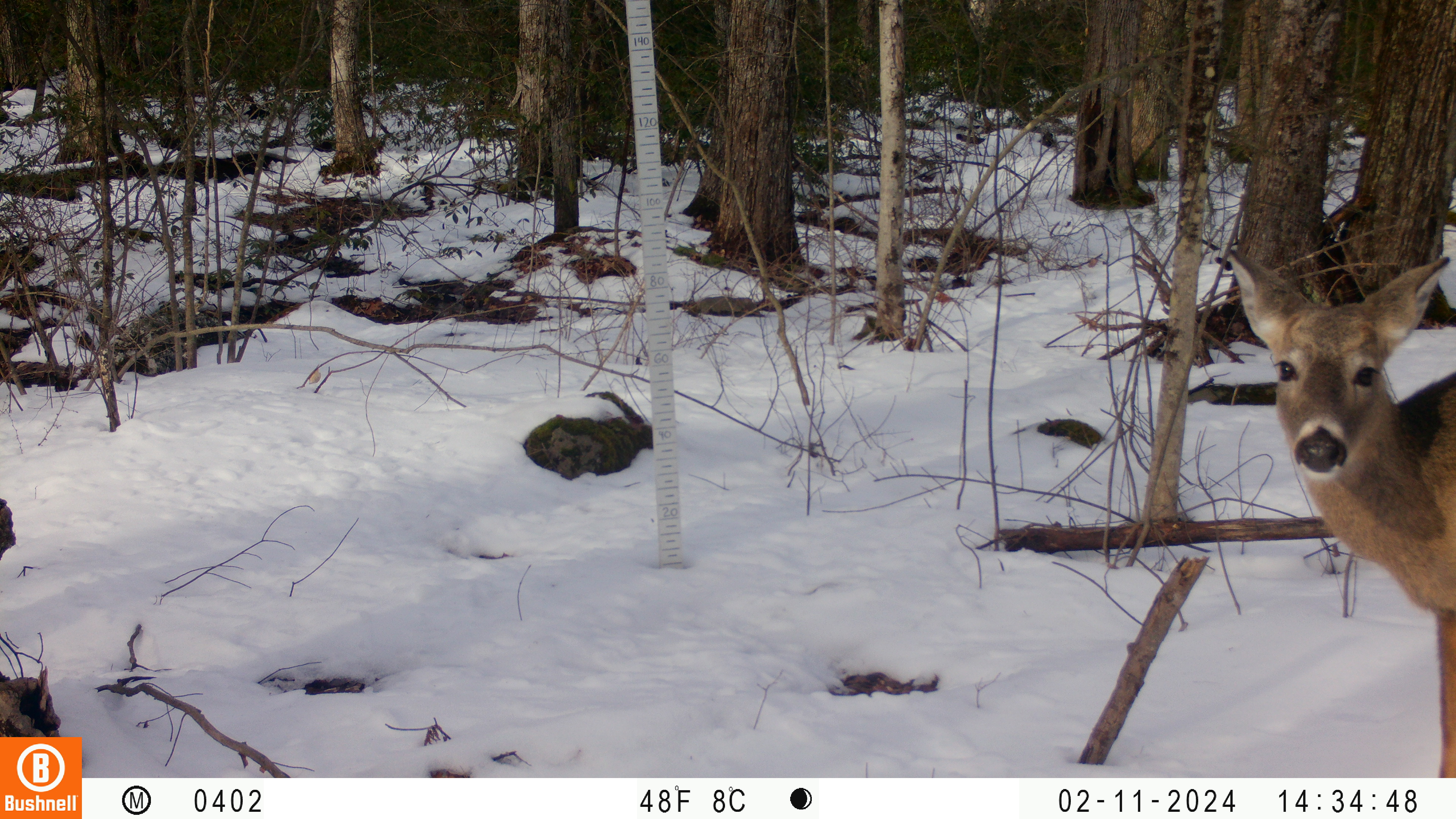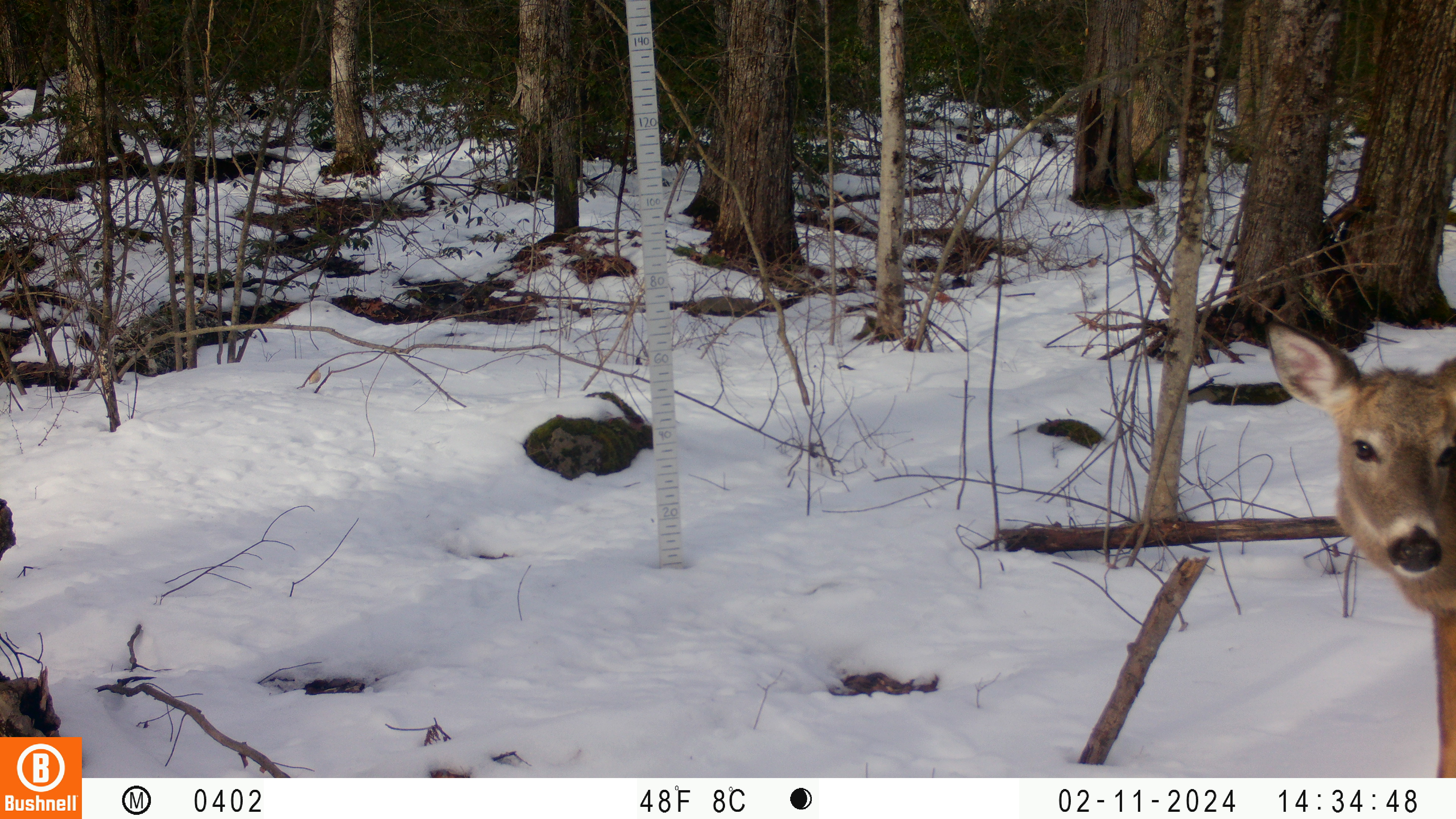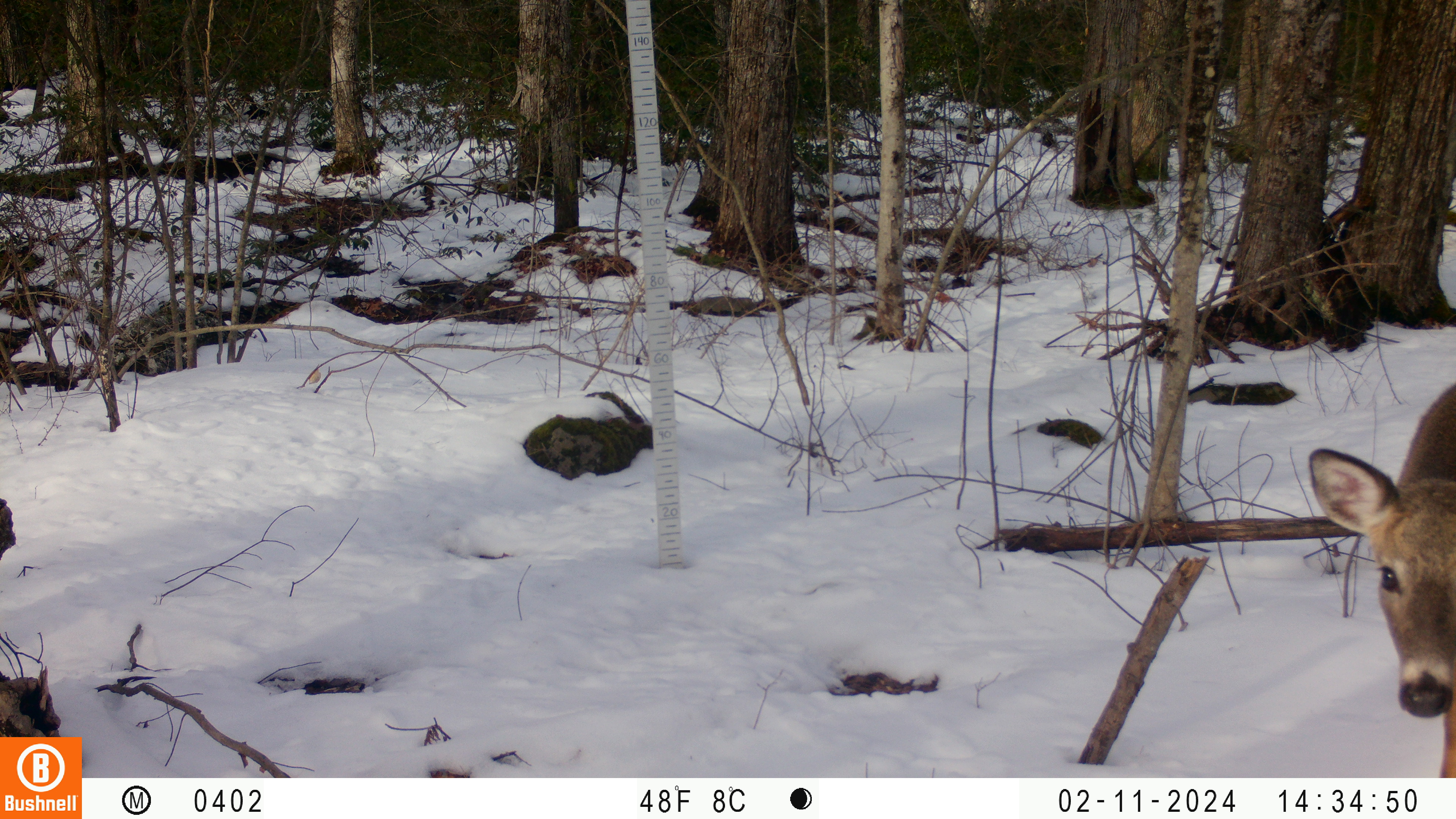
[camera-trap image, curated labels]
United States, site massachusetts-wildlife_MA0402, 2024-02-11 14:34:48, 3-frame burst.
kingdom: Animalia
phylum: Chordata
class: Mammalia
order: Artiodactyla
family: Cervidae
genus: Odocoileus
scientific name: Odocoileus virginianus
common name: white-tailed deer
White-tailed deer (Odocoileus virginianus).